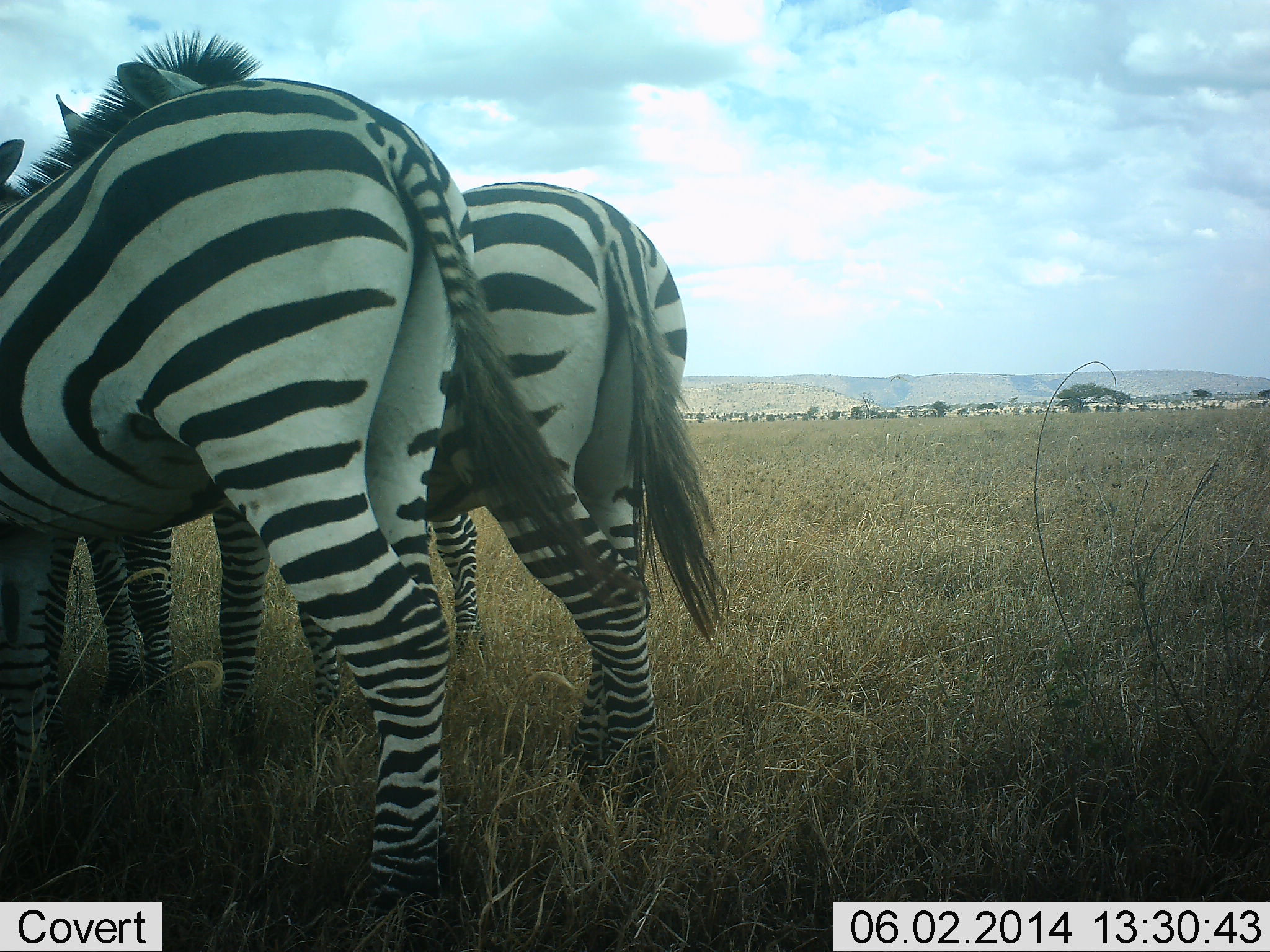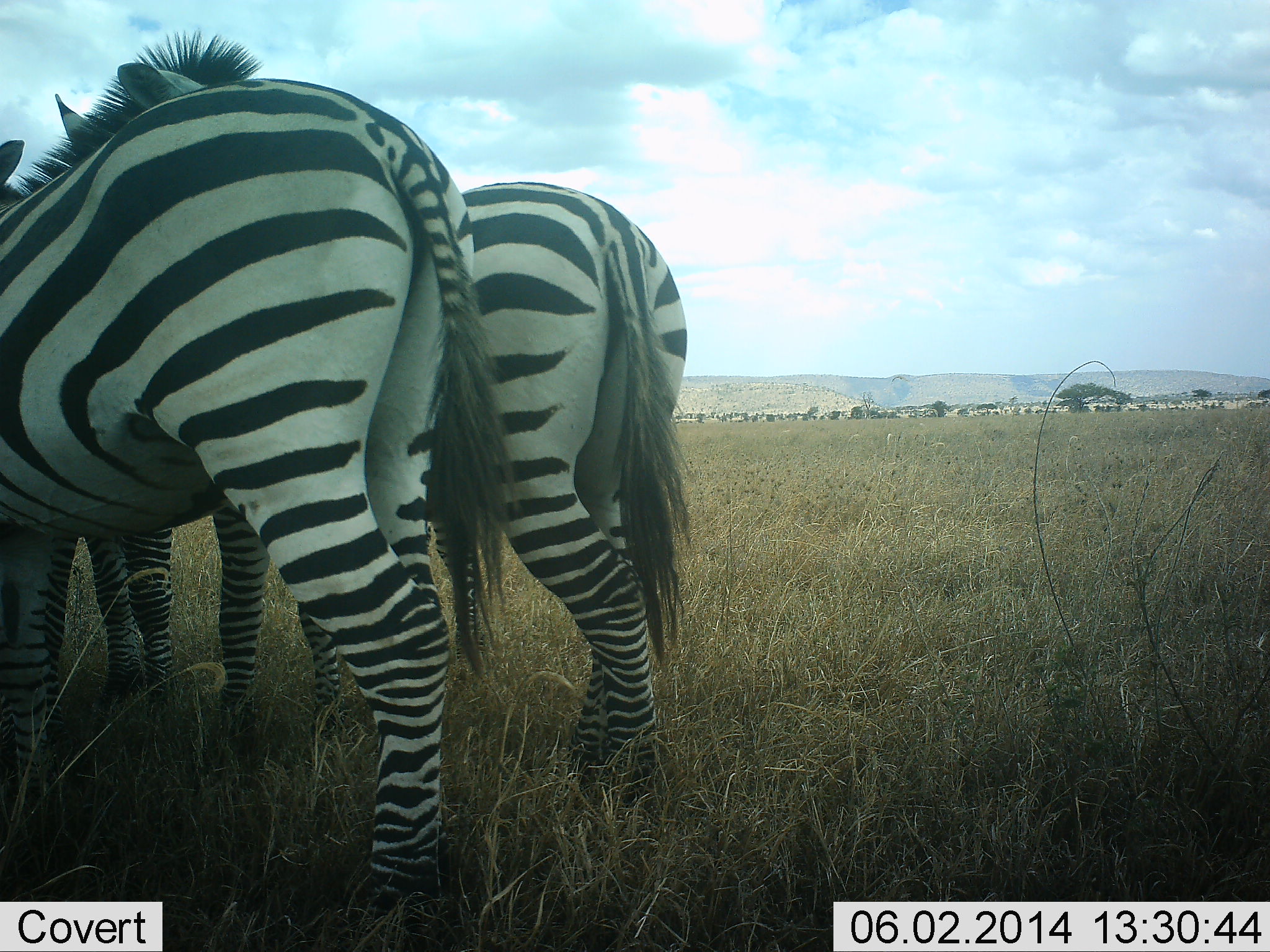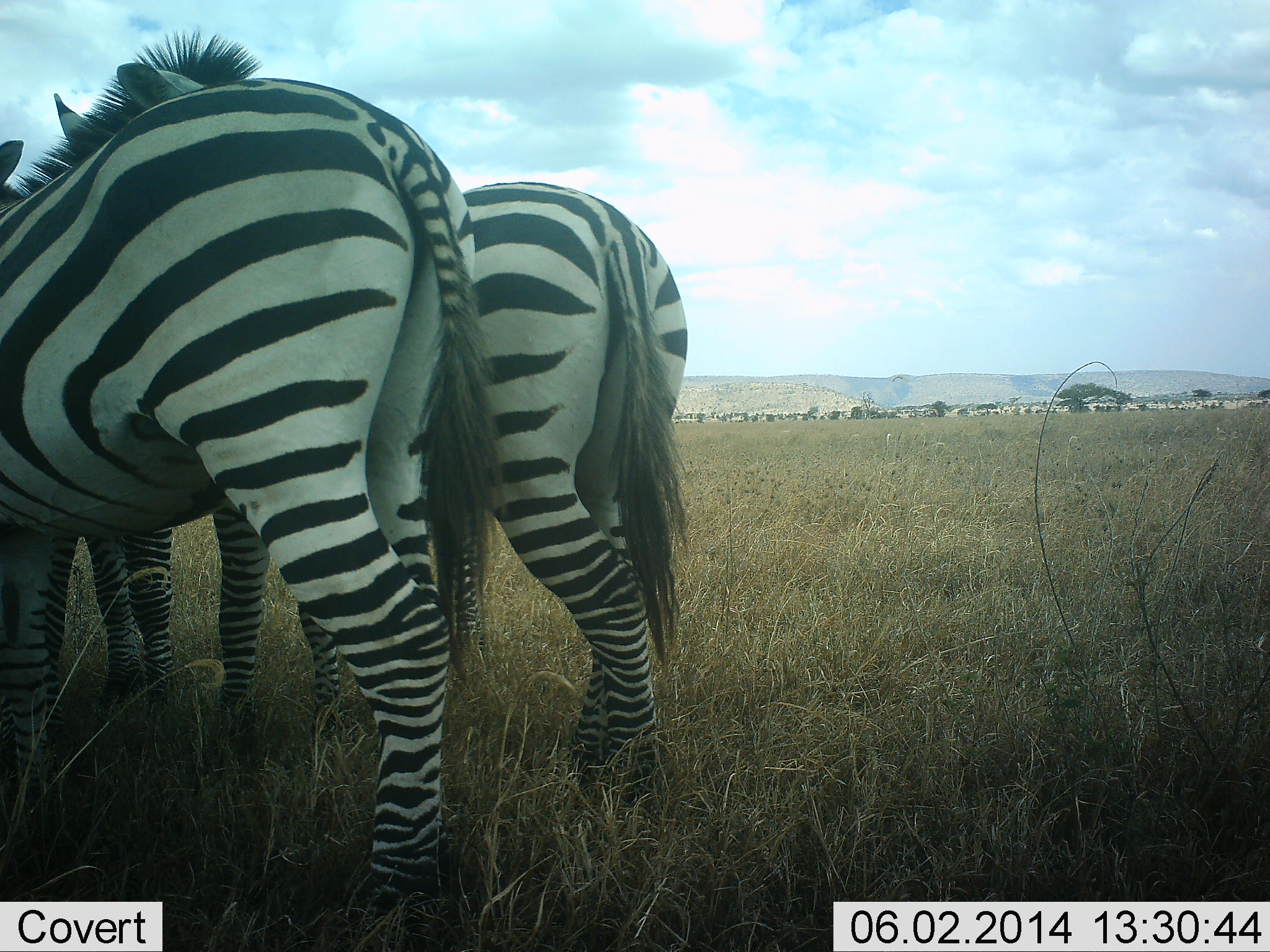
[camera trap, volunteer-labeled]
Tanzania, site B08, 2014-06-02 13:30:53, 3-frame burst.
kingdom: Animalia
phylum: Chordata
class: Mammalia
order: Perissodactyla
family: Equidae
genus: Equus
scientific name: Equus quagga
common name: plains zebra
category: zebra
Zebra (plains zebra) (Equus quagga), count 3. Behavior (volunteer vote fractions): standing 100%, resting 0%, moving 0%, interacting 10%. Young present (vote fraction): 0%. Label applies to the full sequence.